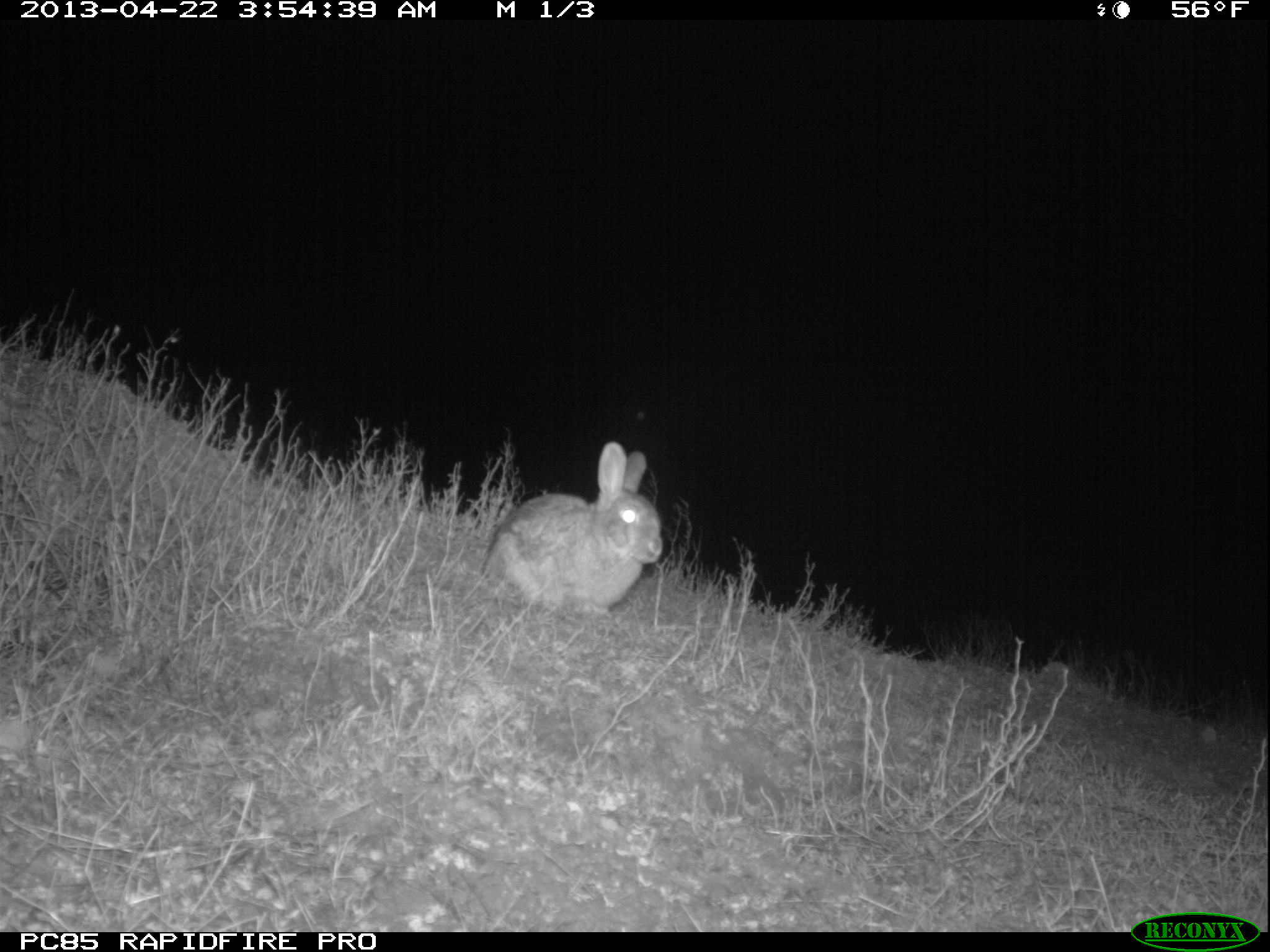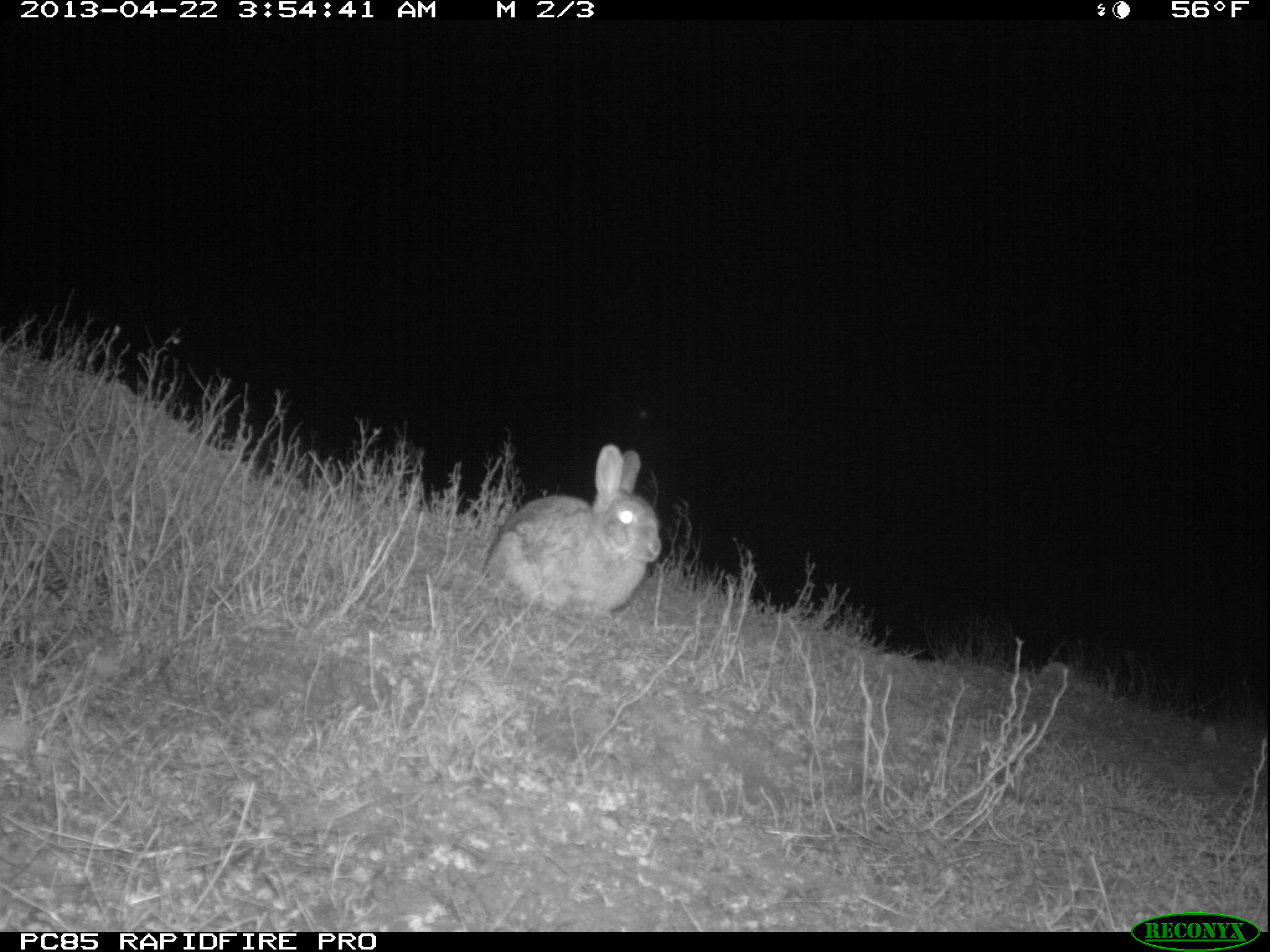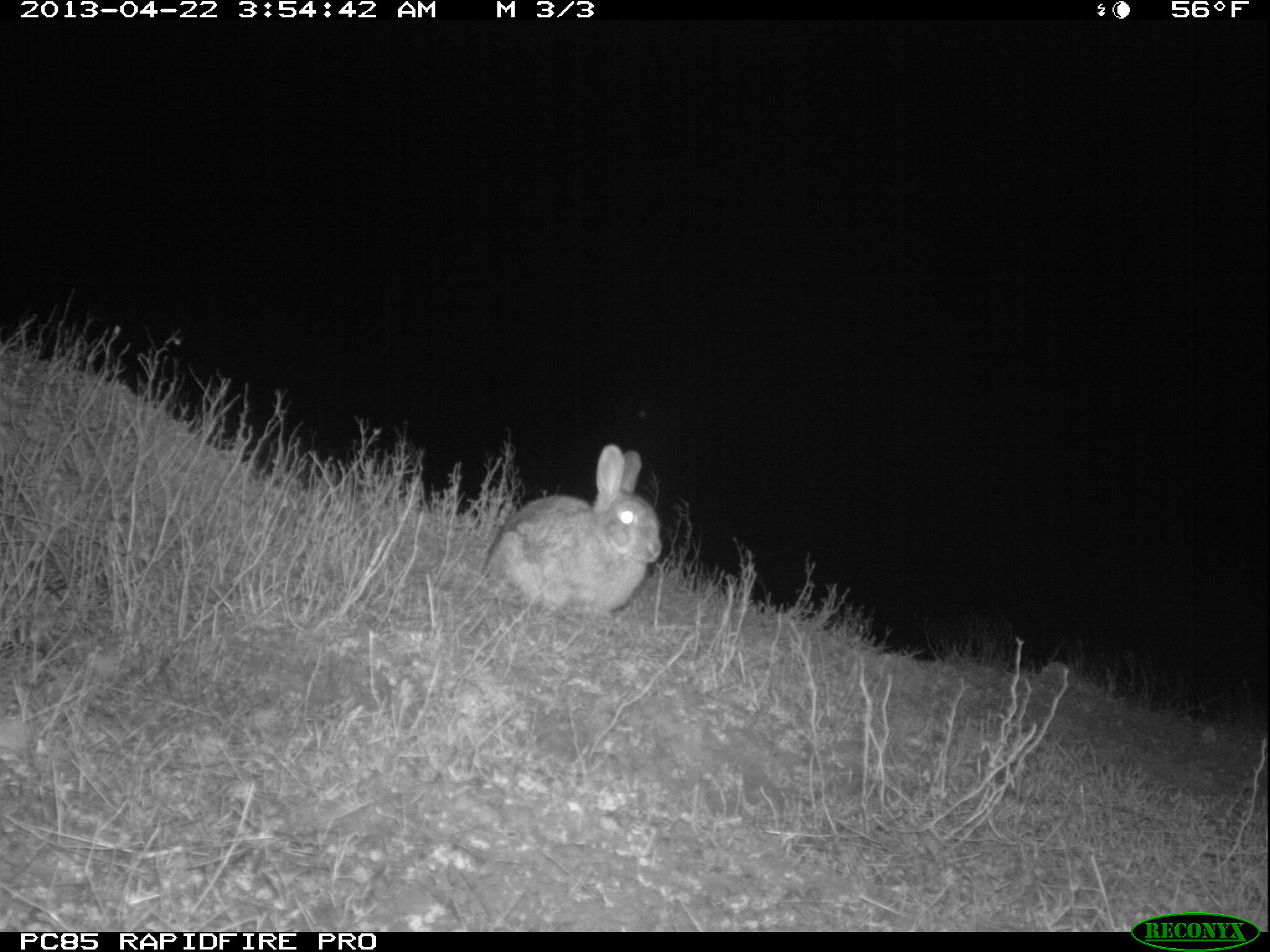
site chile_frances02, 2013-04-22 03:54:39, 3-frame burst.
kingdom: Animalia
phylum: Chordata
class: Mammalia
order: Lagomorpha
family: Leporidae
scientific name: Leporidae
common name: rabbits and hares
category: rabbit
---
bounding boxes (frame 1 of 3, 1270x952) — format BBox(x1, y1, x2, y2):
rabbit: BBox(479, 444, 660, 620)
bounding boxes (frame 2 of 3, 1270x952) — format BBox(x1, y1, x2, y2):
rabbit: BBox(480, 446, 659, 620)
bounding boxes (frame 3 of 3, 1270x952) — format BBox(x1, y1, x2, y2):
rabbit: BBox(481, 446, 660, 620)